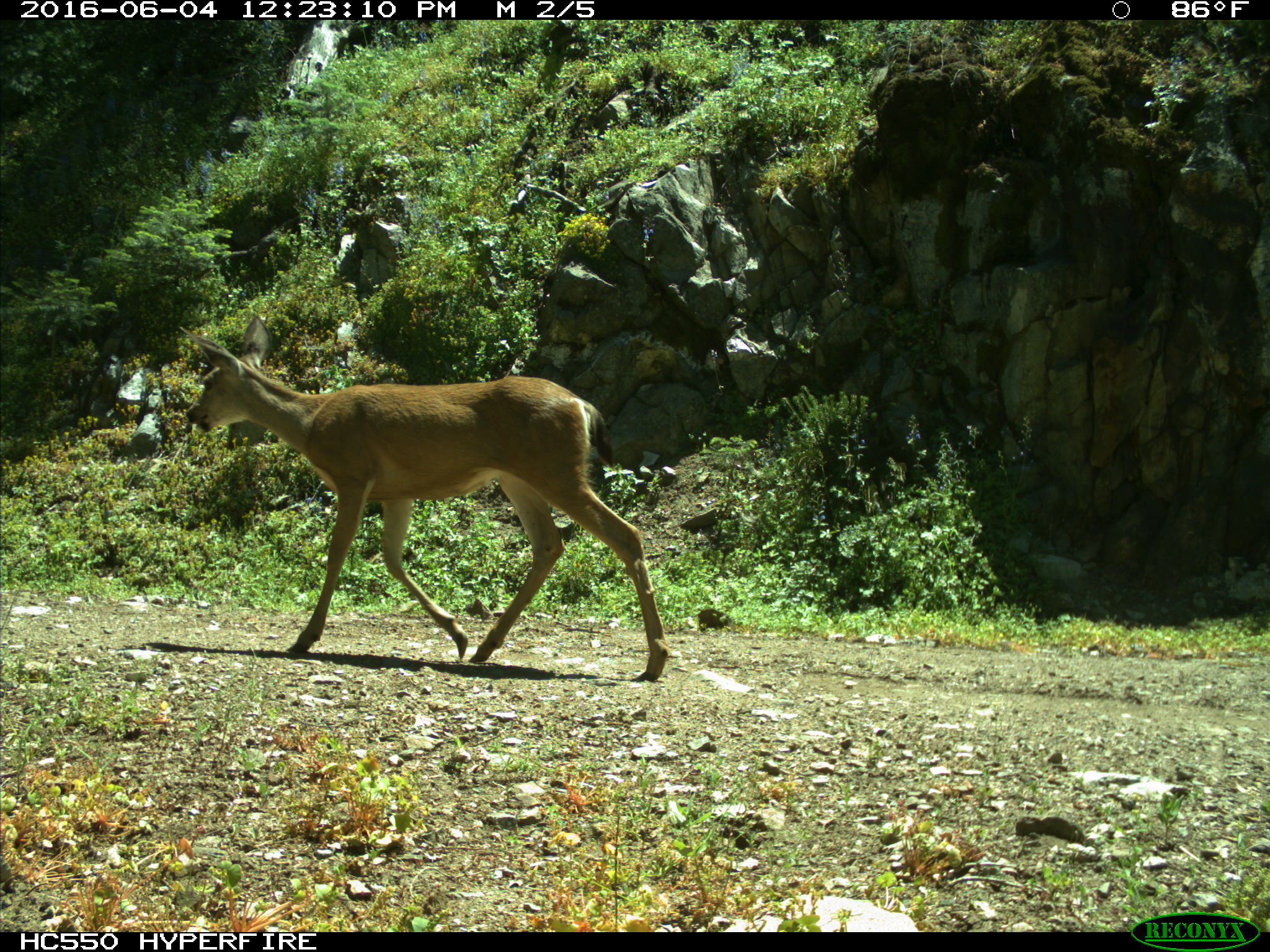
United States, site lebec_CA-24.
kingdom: Animalia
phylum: Chordata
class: Mammalia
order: Artiodactyla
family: Cervidae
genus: Odocoileus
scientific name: Odocoileus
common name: deer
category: unidentified deer